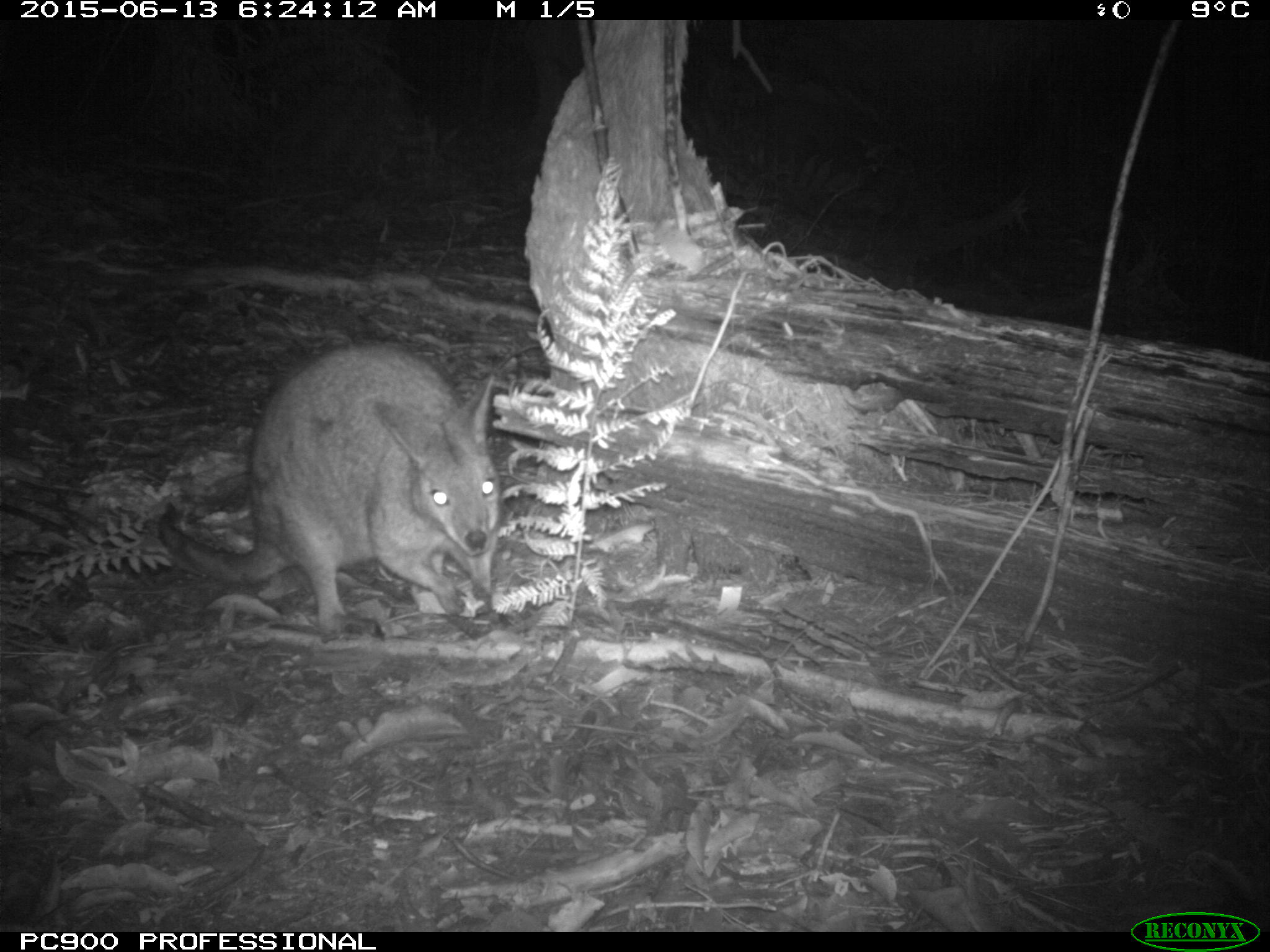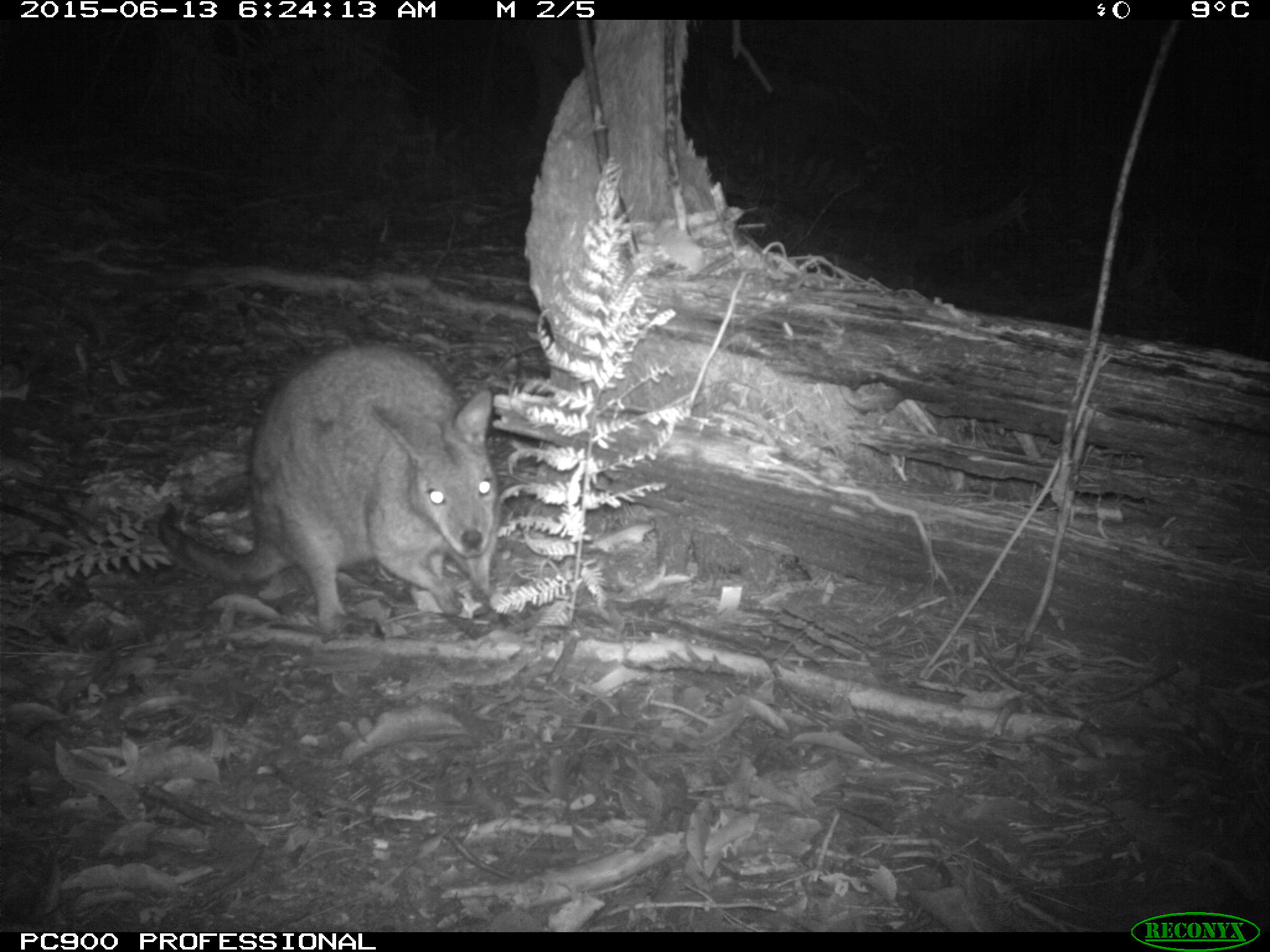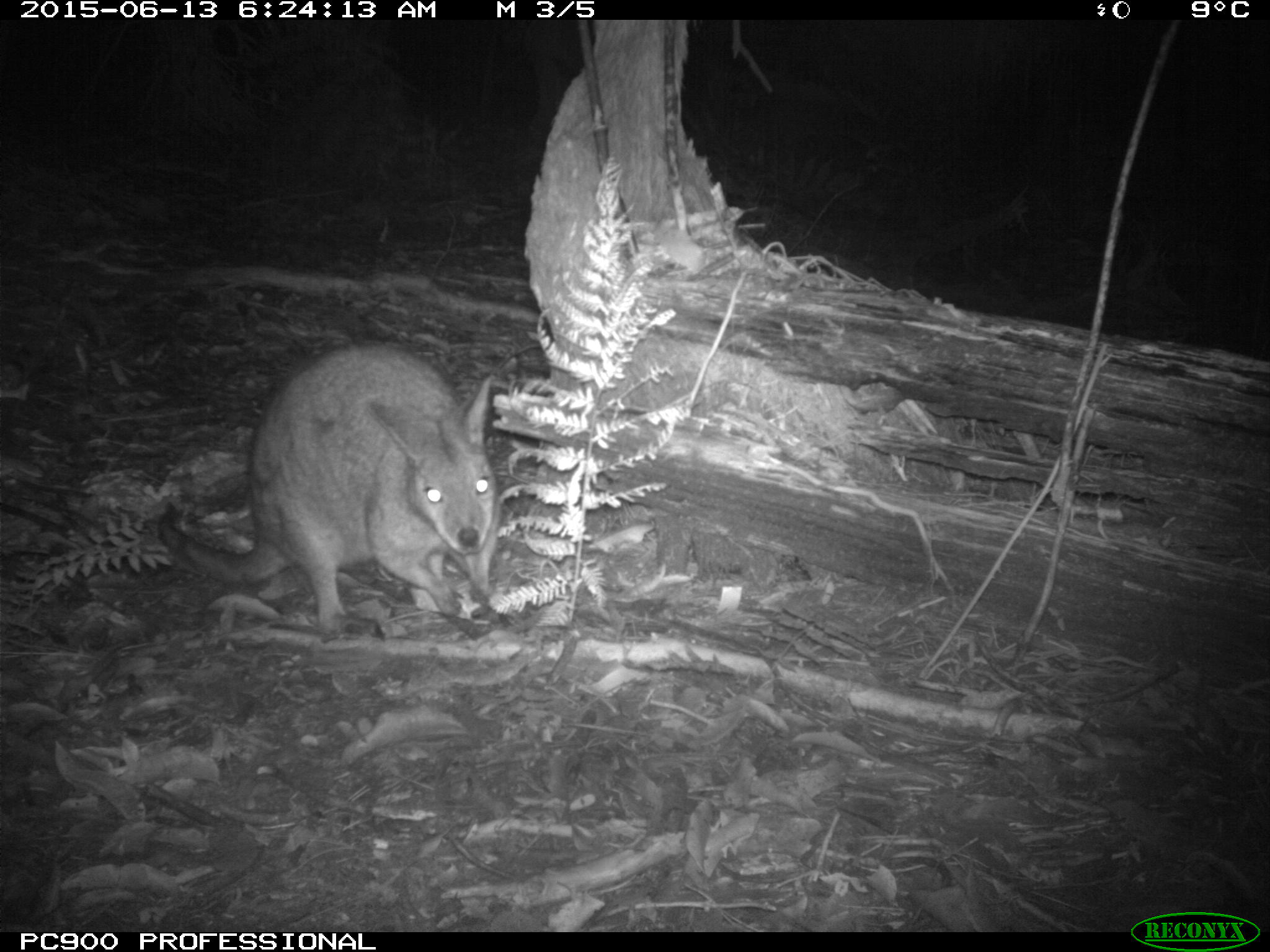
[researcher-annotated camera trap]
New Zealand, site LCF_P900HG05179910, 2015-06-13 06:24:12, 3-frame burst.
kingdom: Animalia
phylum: Chordata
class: Mammalia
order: Diprotodontia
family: Macropodidae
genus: Notamacropus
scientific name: Notamacropus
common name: wallaby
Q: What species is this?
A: Wallaby (Notamacropus).